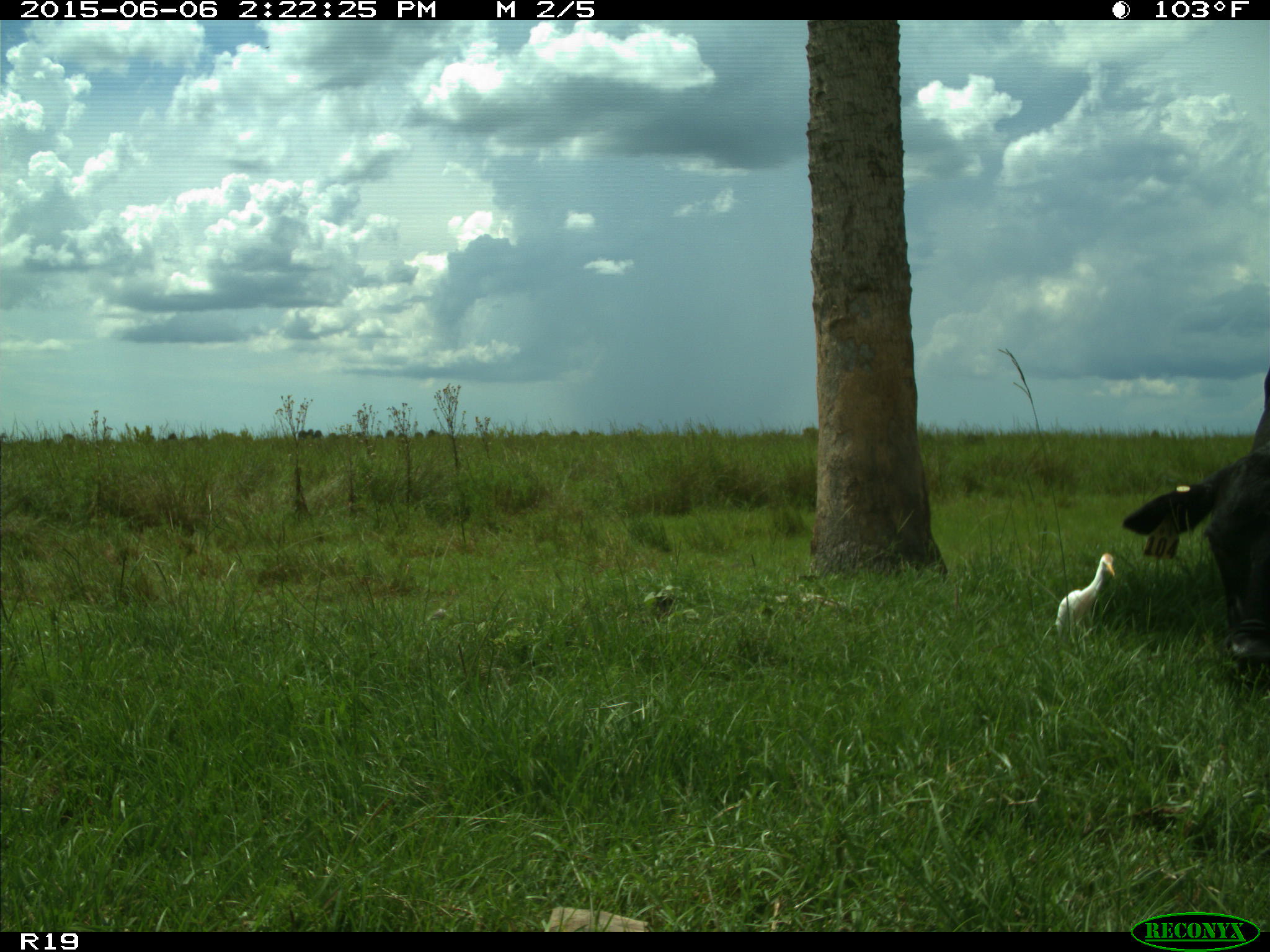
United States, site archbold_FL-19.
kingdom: Animalia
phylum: Chordata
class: Mammalia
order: Artiodactyla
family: Bovidae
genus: Bos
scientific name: Bos taurus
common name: domestic cow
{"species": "Bos taurus (domestic cow)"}